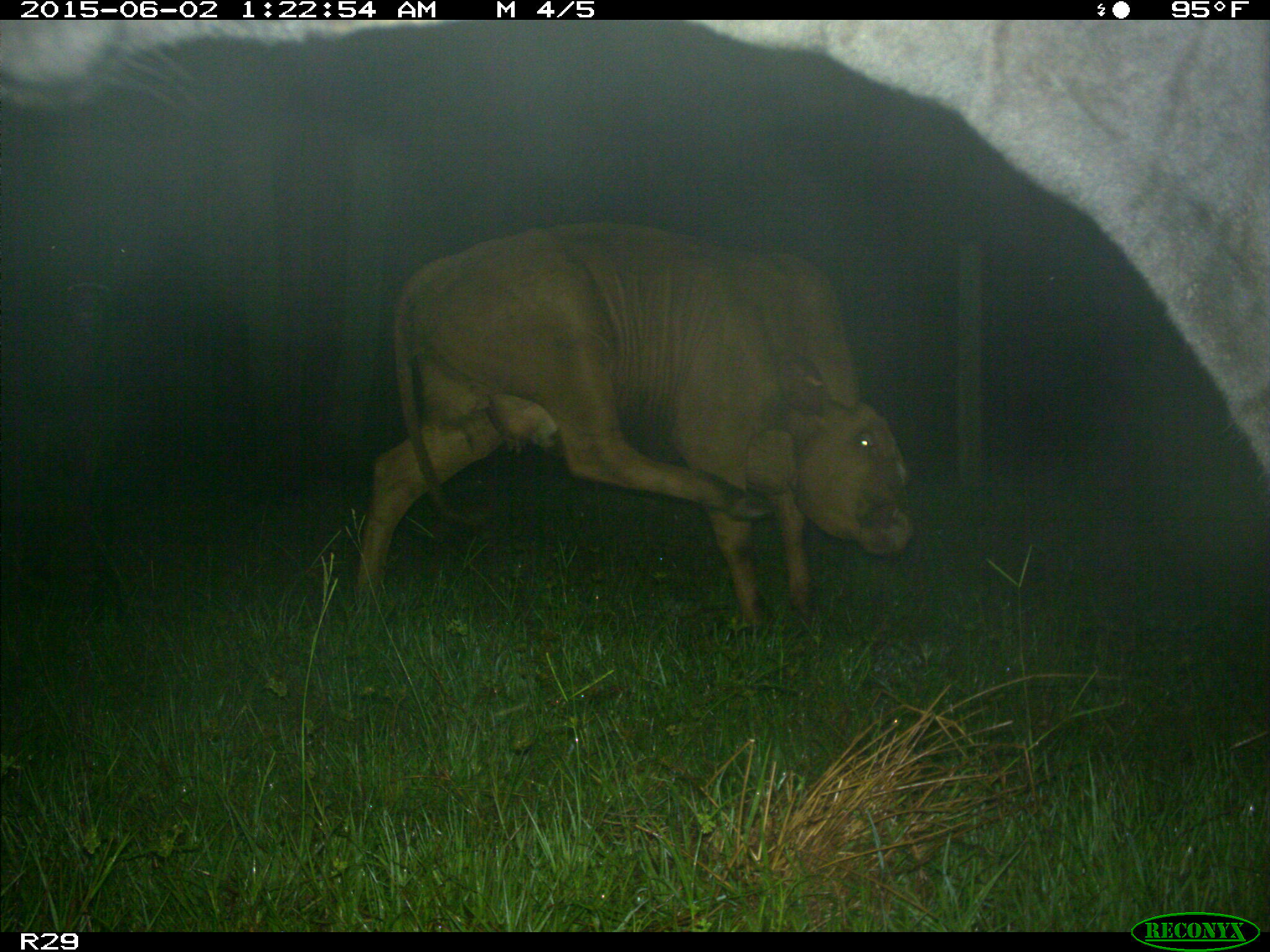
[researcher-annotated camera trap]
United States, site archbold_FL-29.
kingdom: Animalia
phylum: Chordata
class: Mammalia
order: Artiodactyla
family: Bovidae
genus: Bos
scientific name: Bos taurus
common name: domestic cow